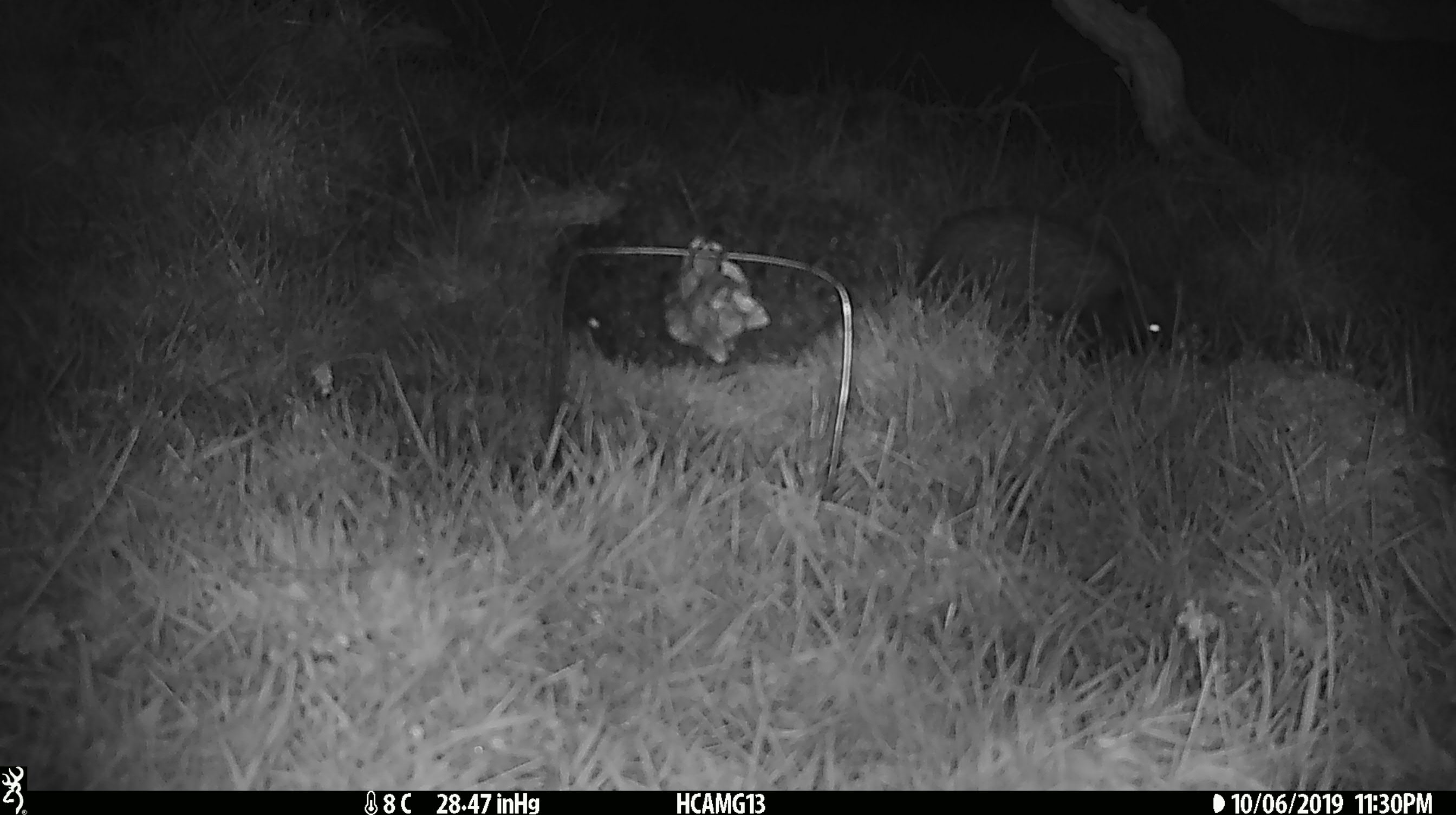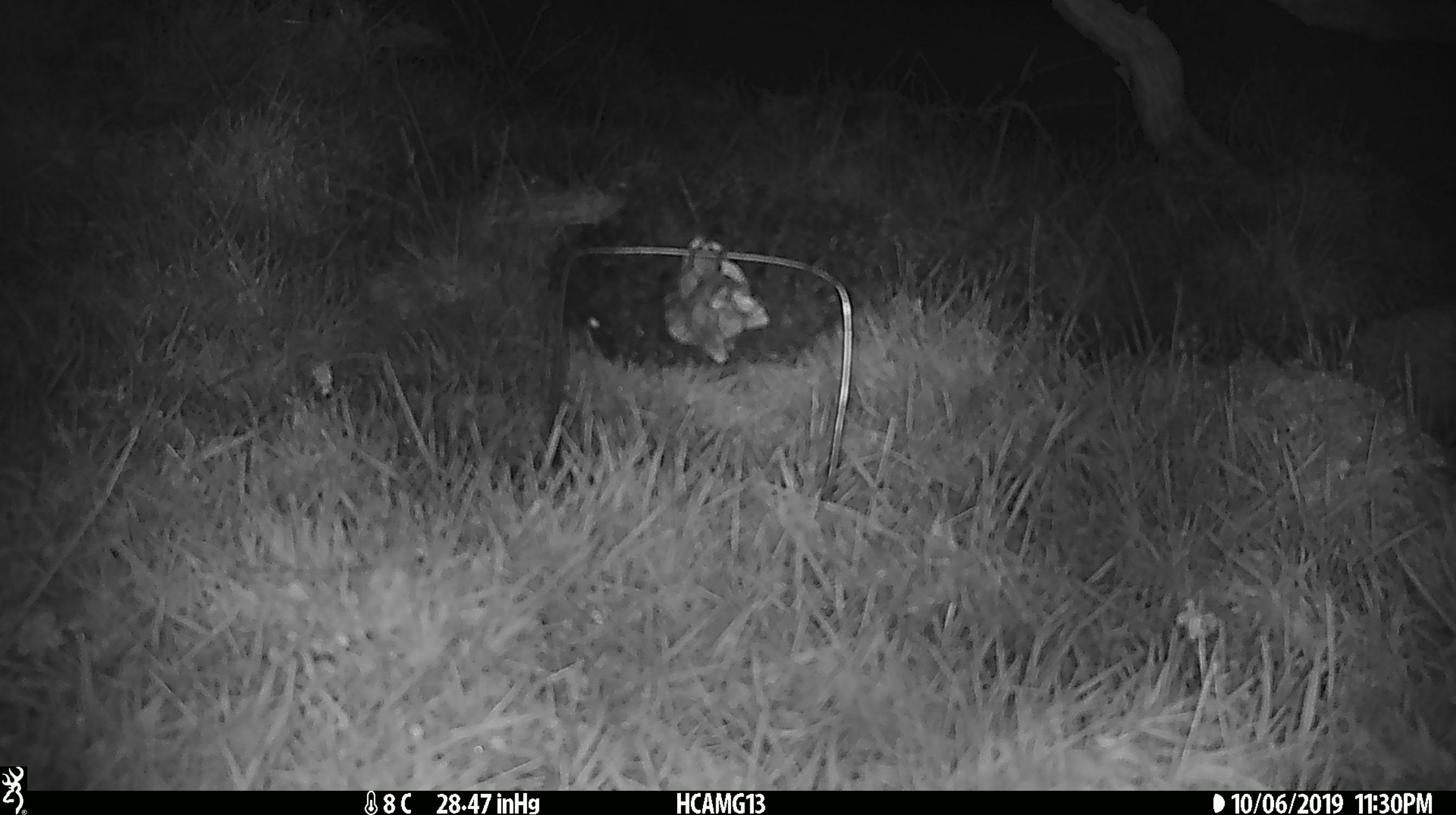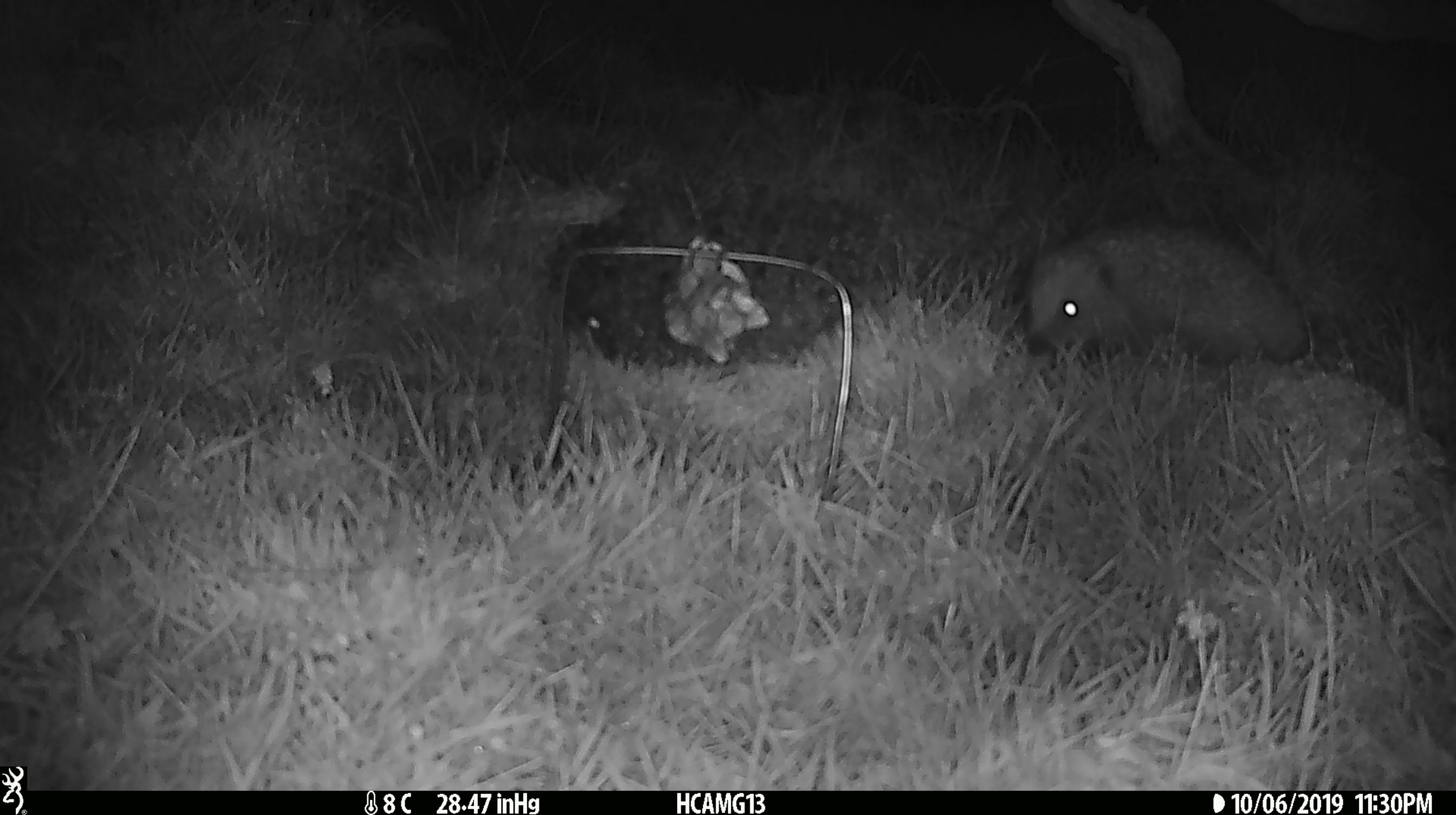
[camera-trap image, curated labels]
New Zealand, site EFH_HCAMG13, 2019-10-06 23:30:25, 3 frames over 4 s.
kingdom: Animalia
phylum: Chordata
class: Mammalia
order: Eulipotyphla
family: Erinaceidae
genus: Erinaceus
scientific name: Erinaceus europaeus europaeus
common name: european hedgehog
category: hedgehog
Hedgehog (european hedgehog) (Erinaceus europaeus europaeus).